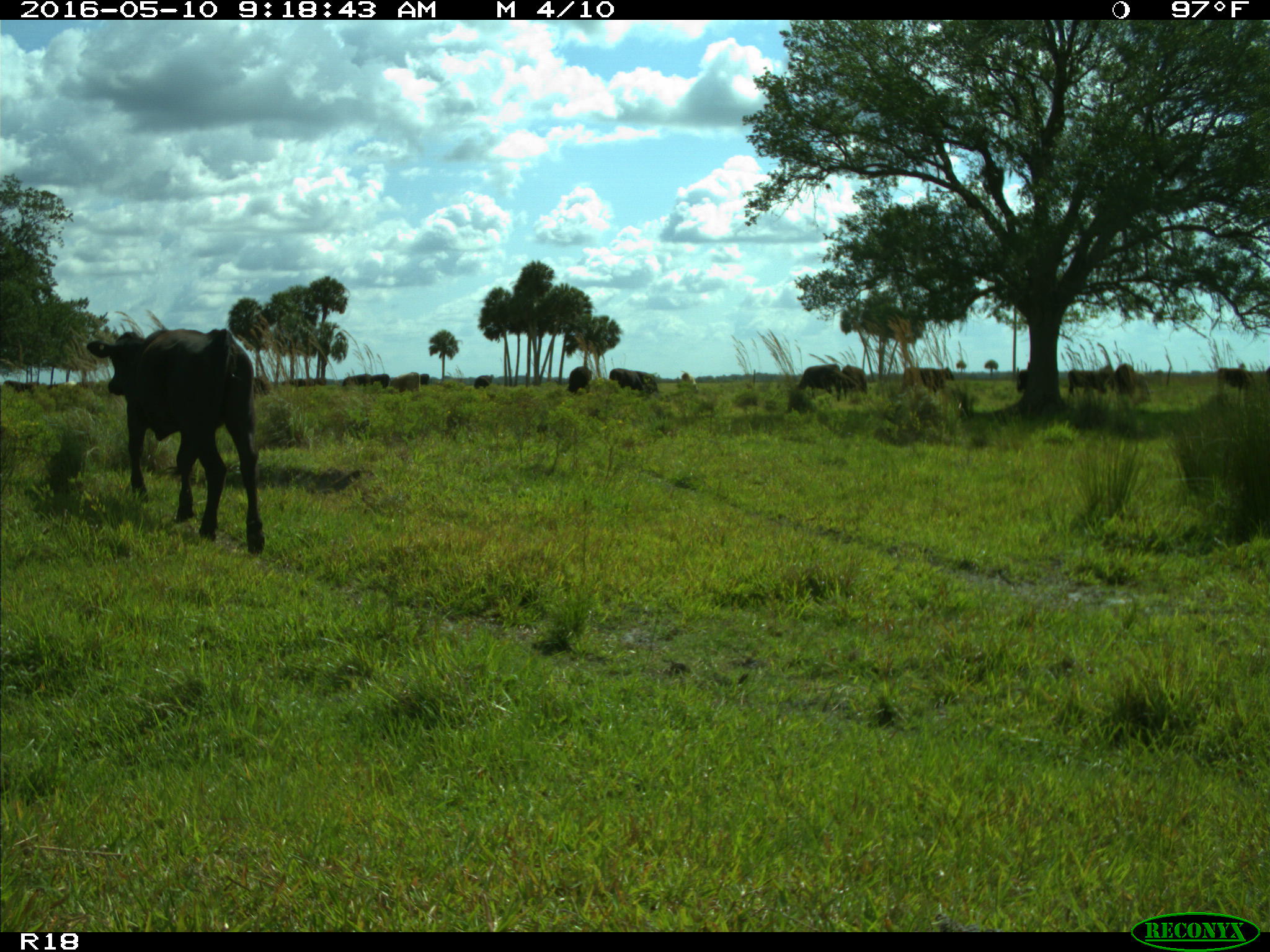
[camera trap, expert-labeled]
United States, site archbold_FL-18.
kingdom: Animalia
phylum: Chordata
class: Mammalia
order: Artiodactyla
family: Bovidae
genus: Bos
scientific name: Bos taurus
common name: domestic cow